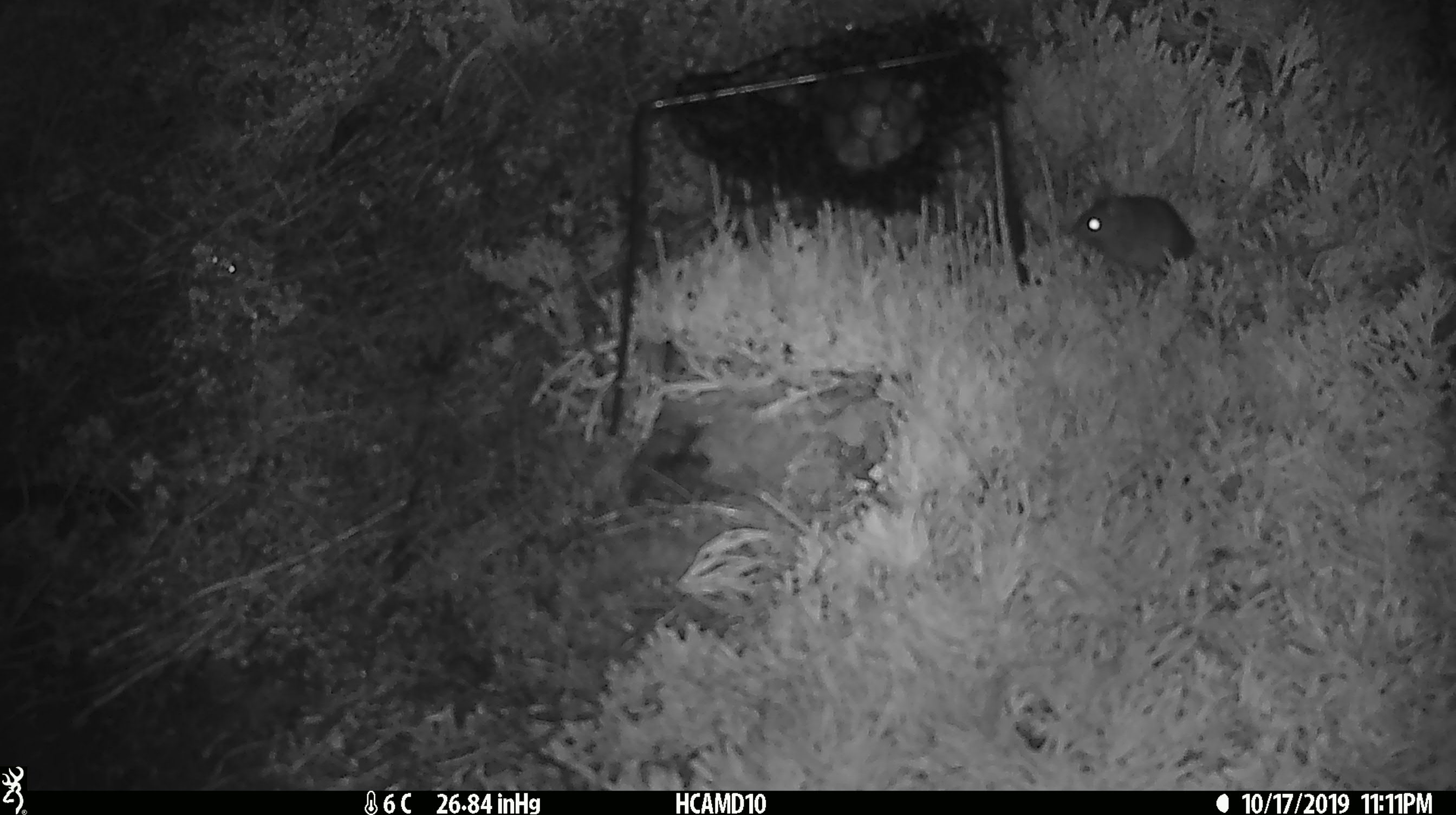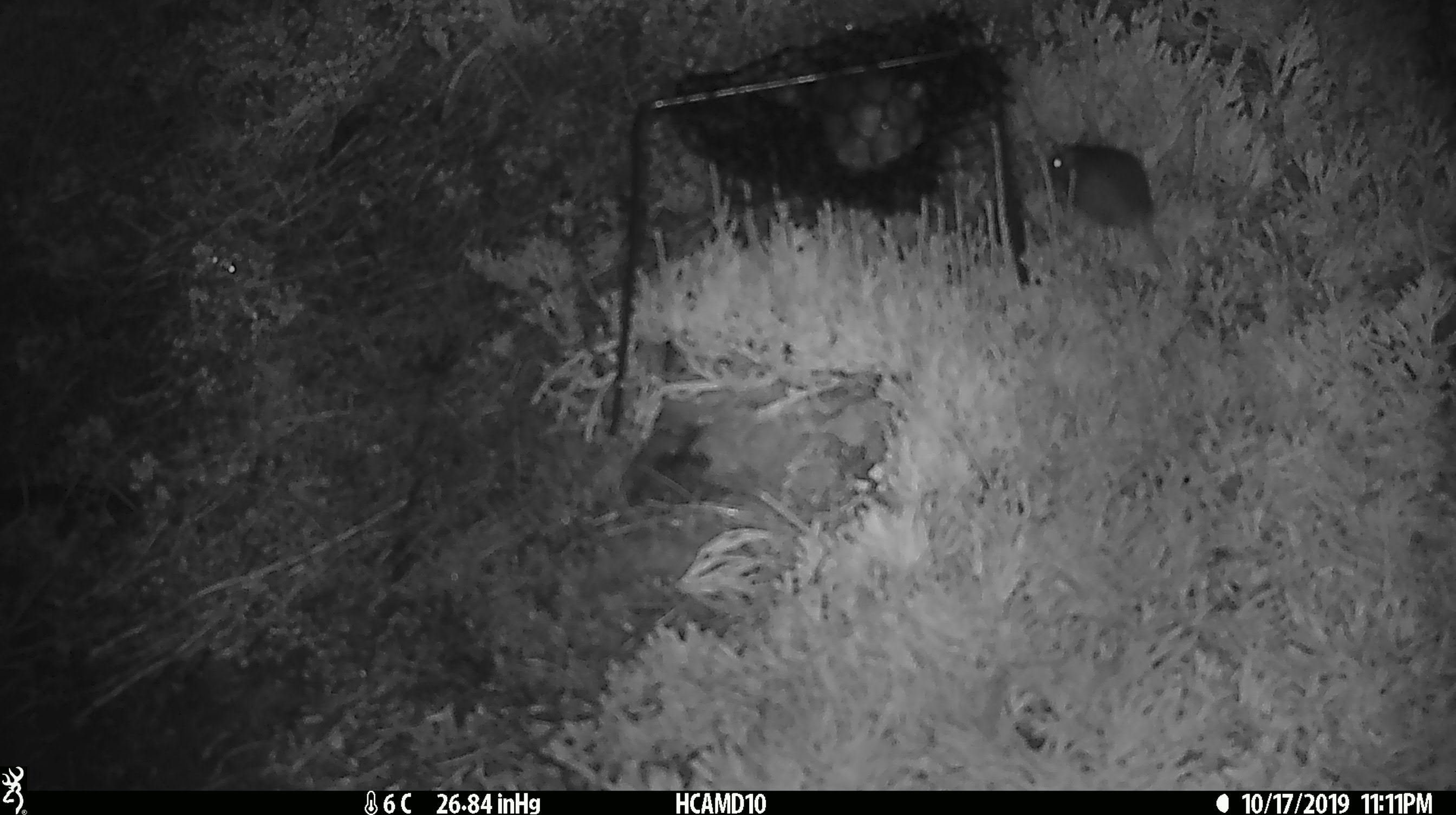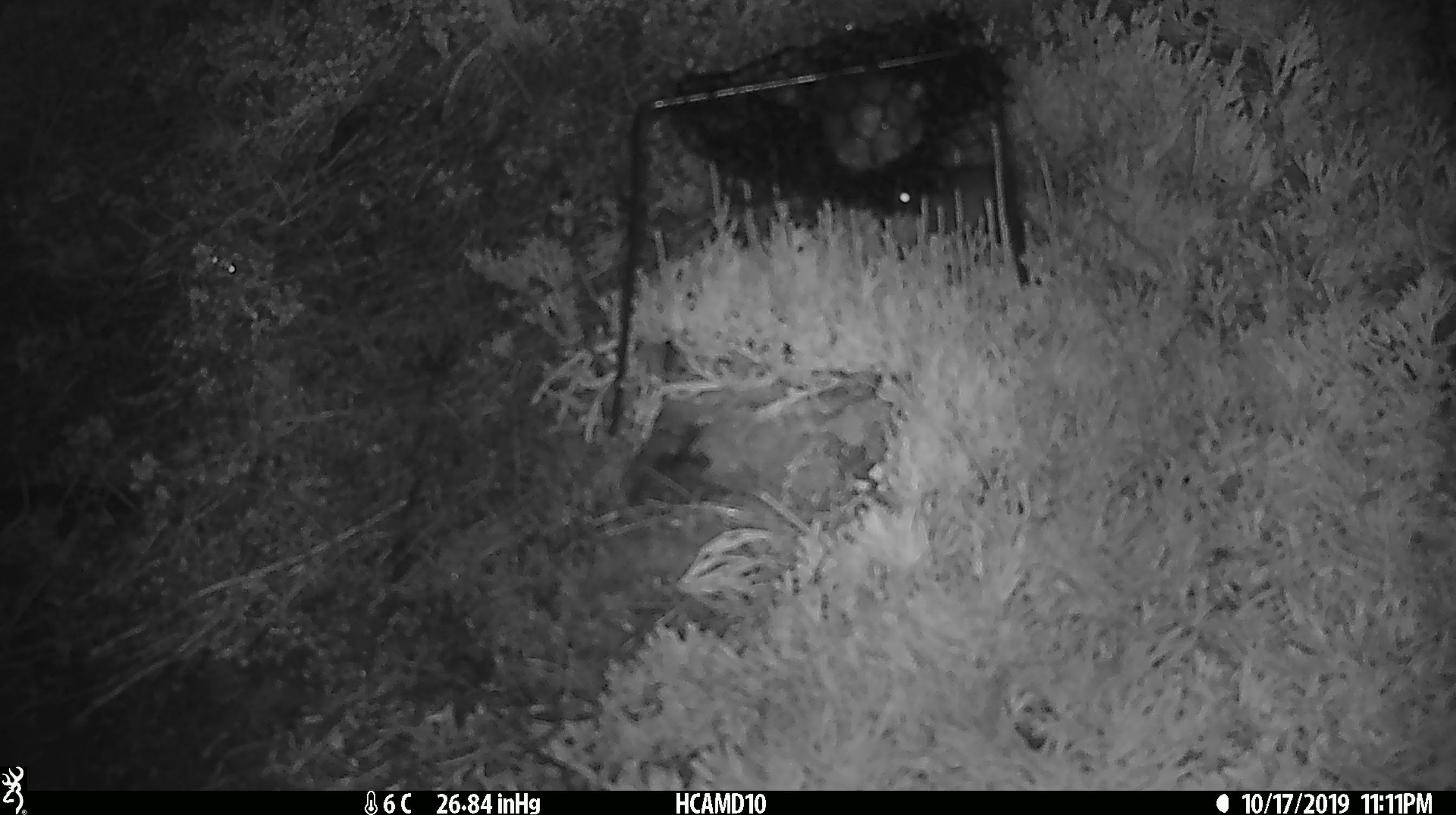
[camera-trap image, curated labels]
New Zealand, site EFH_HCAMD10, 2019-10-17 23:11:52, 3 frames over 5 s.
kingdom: Animalia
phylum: Chordata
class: Mammalia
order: Rodentia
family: Muridae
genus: Mus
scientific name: Mus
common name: mouse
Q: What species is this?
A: Mouse (Mus).